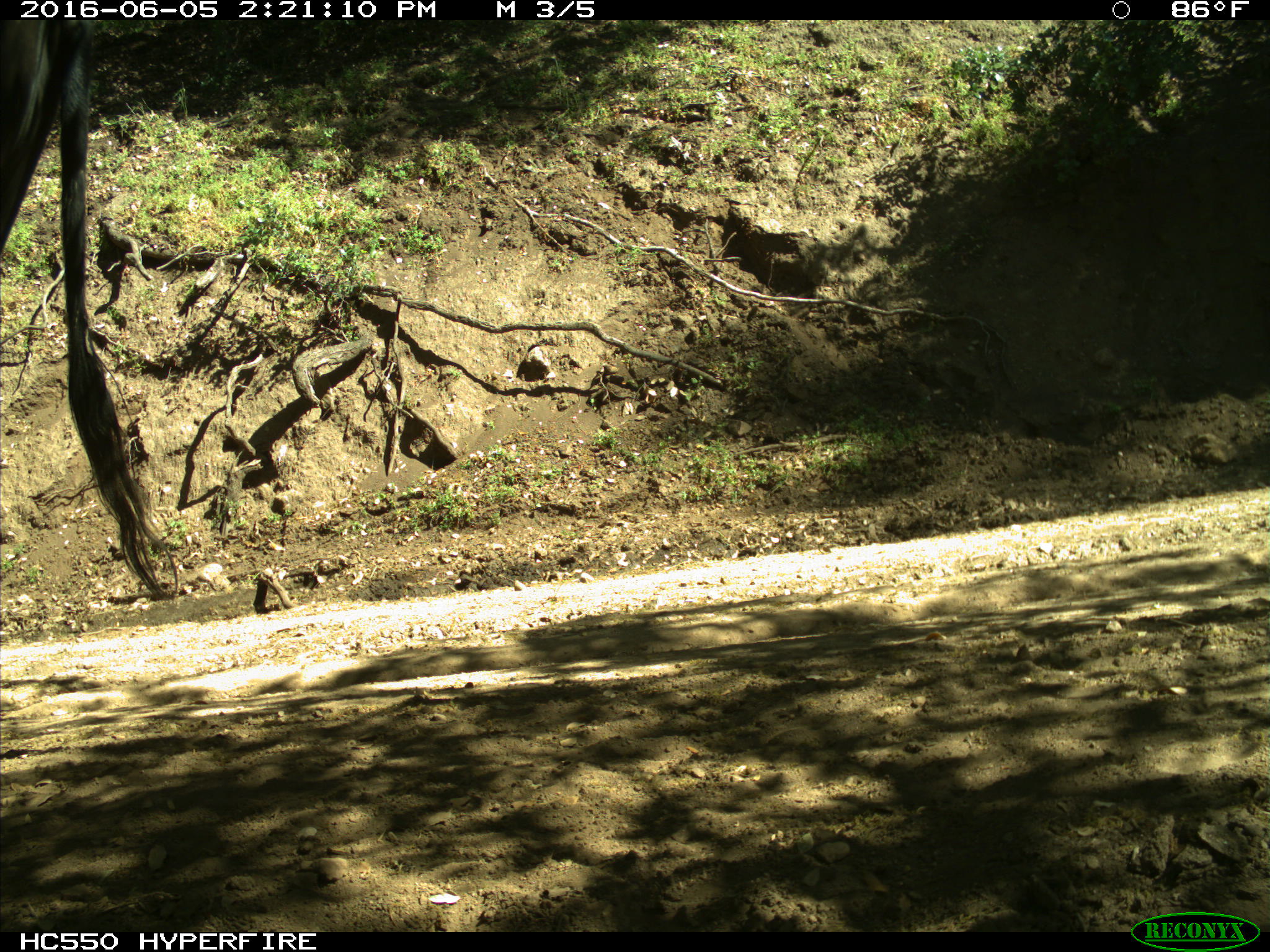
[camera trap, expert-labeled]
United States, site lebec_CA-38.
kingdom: Animalia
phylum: Chordata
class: Mammalia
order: Artiodactyla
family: Bovidae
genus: Bos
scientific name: Bos taurus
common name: domestic cow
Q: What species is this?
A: Bos taurus (domestic cow).